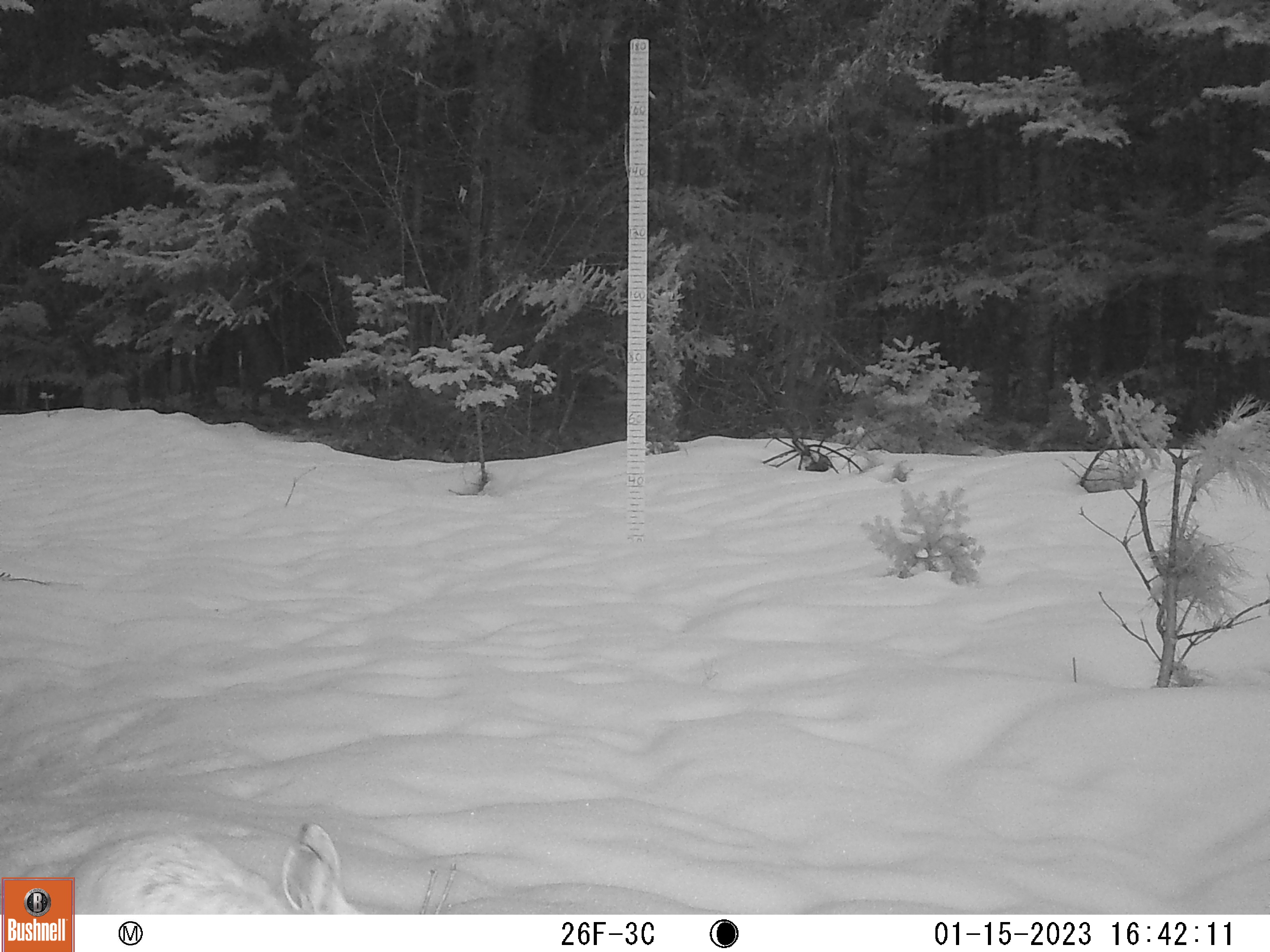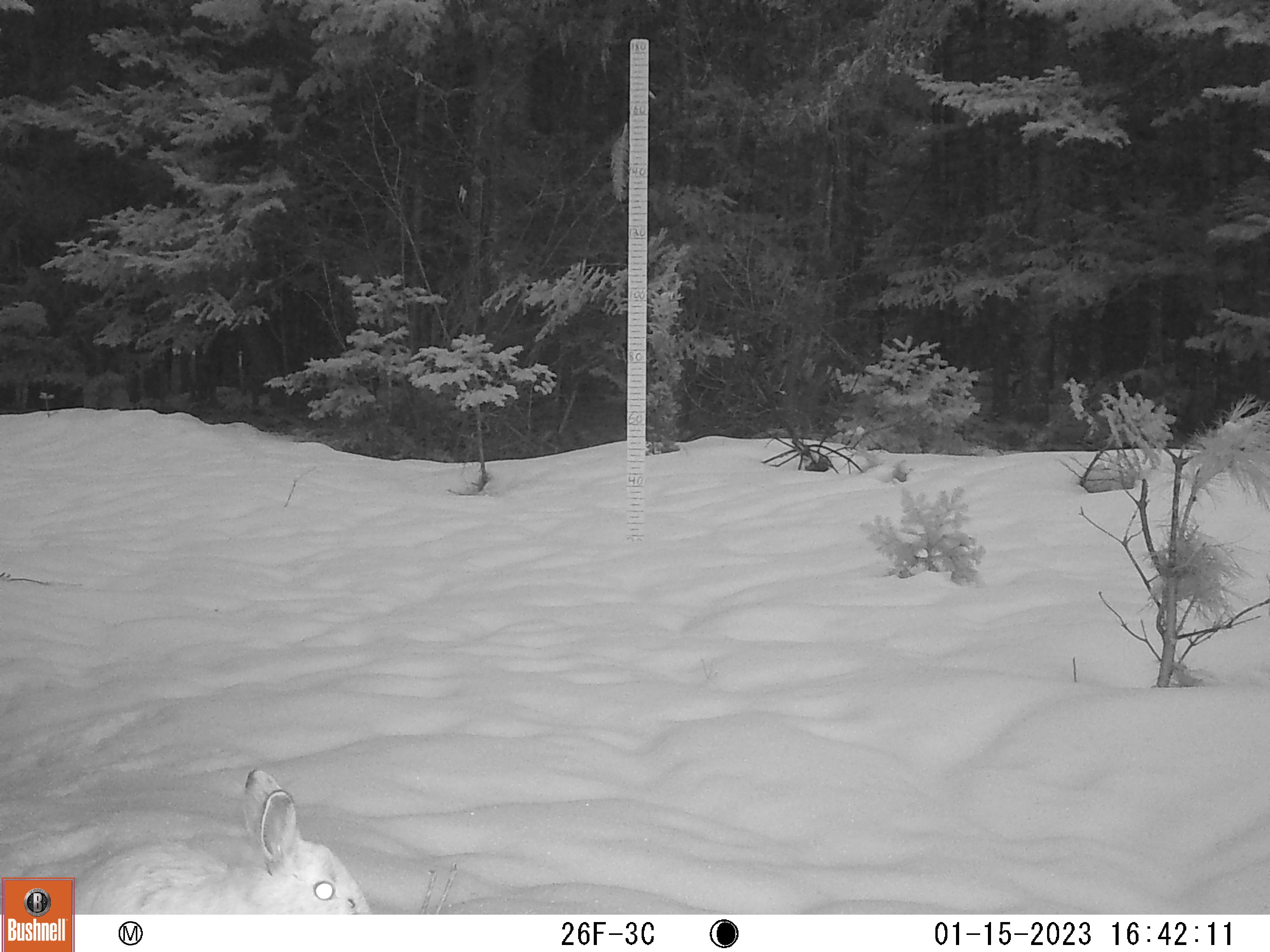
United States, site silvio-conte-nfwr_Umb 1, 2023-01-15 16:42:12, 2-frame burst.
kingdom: Animalia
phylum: Chordata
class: Mammalia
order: Lagomorpha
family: Leporidae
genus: Lepus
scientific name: Lepus americanus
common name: snowshoe hare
Snowshoe hare (Lepus americanus).